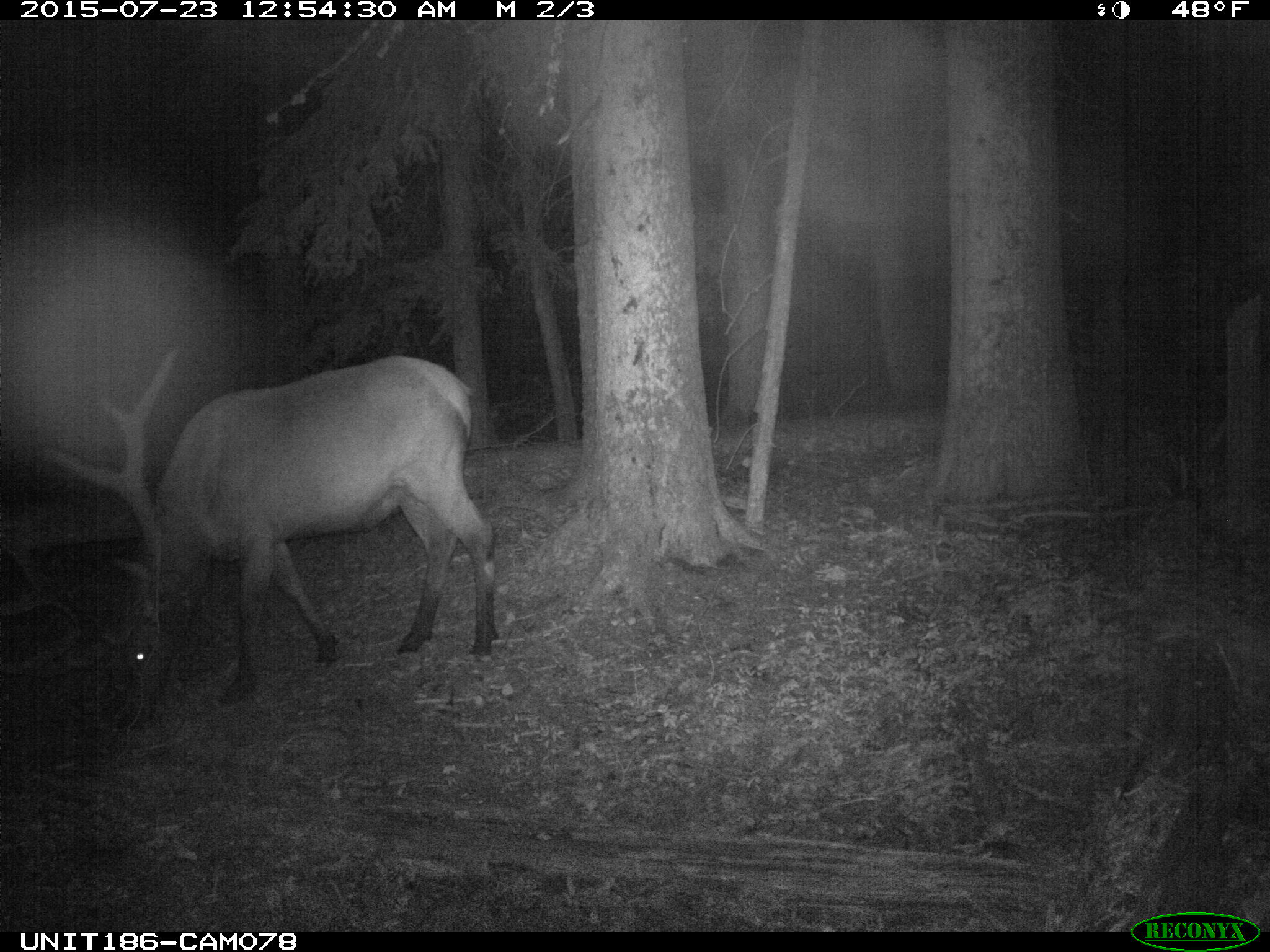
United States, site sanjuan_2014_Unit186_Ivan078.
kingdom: Animalia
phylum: Chordata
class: Mammalia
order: Artiodactyla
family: Cervidae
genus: Cervus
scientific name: Cervus elaphus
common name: red deer